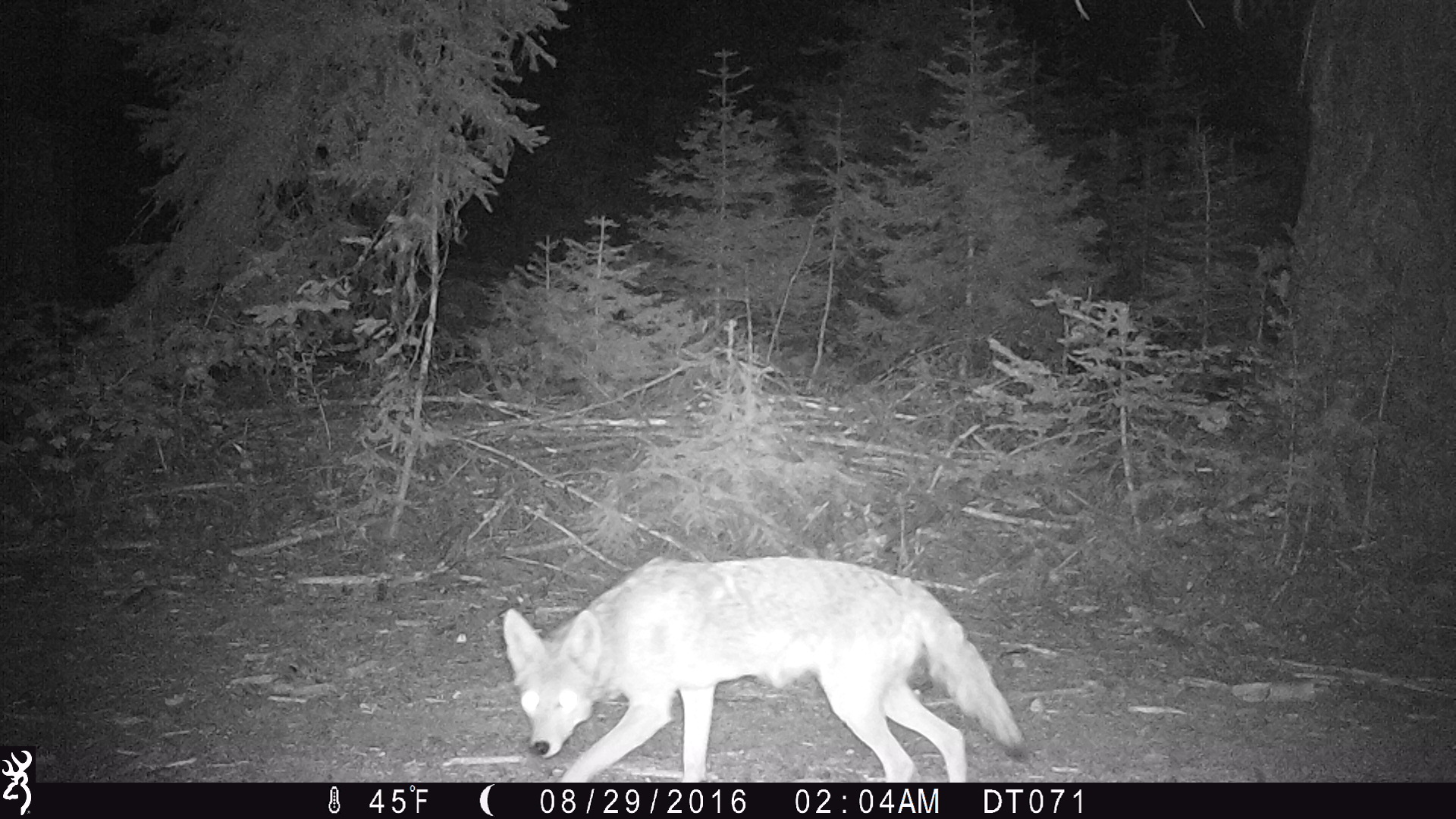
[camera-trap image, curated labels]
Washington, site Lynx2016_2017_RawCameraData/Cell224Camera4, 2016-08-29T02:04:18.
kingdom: Animalia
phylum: Chordata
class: Mammalia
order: Carnivora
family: Canidae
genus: Canis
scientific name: Canis latrans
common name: coyote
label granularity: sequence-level